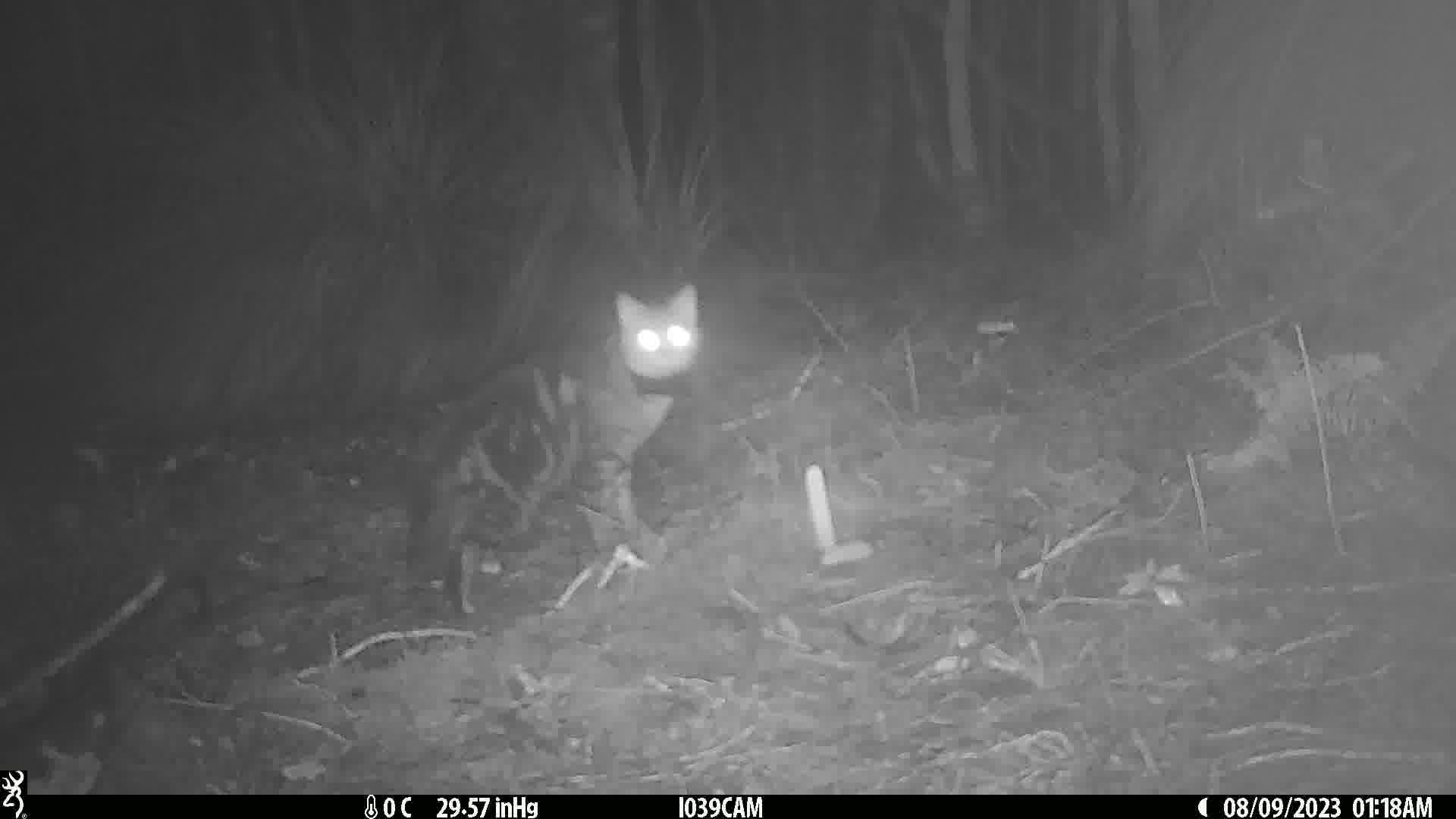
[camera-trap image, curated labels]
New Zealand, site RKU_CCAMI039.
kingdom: Animalia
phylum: Chordata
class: Mammalia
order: Carnivora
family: Felidae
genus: Felis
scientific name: Felis catus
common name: domestic cat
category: cat